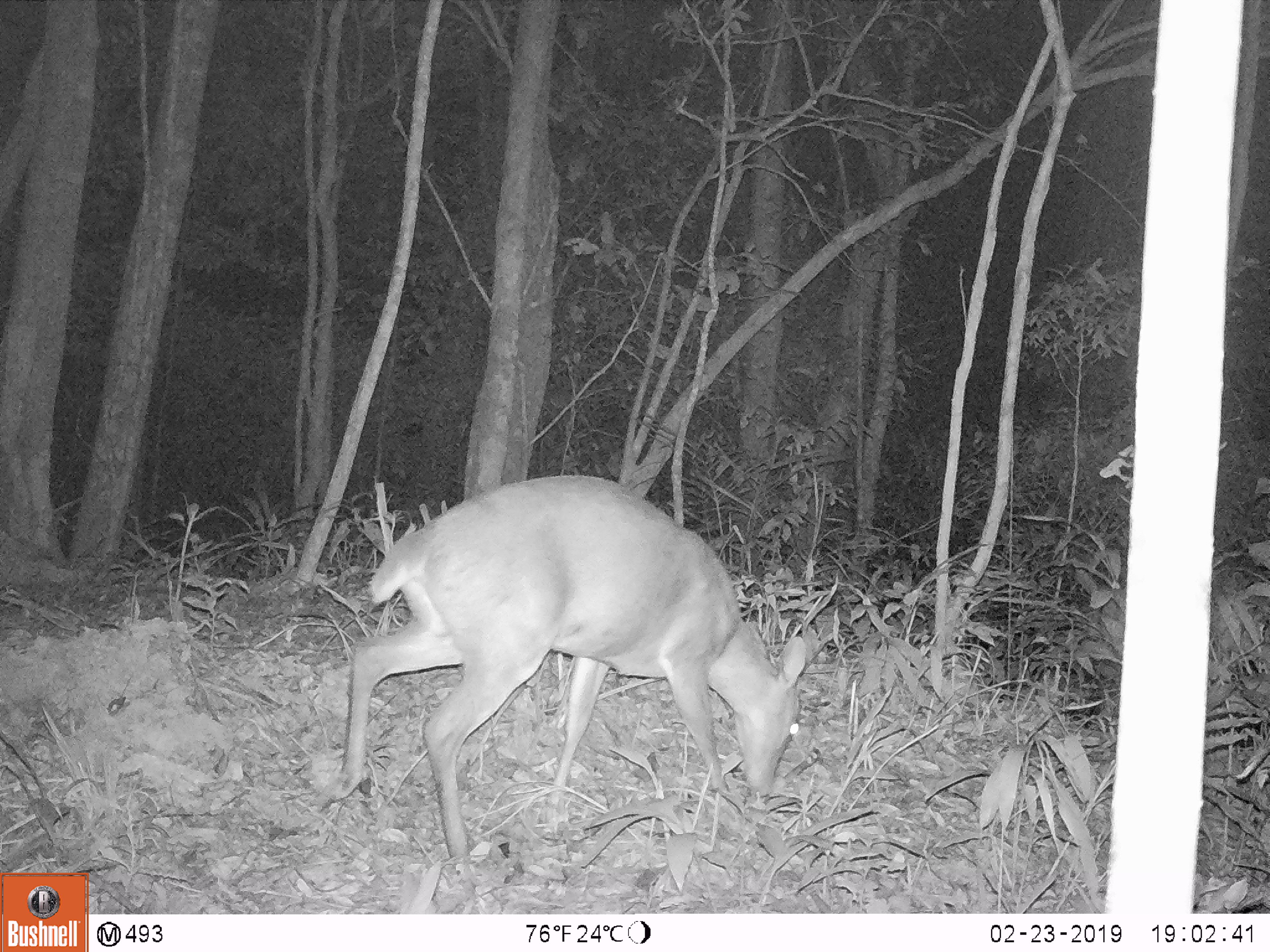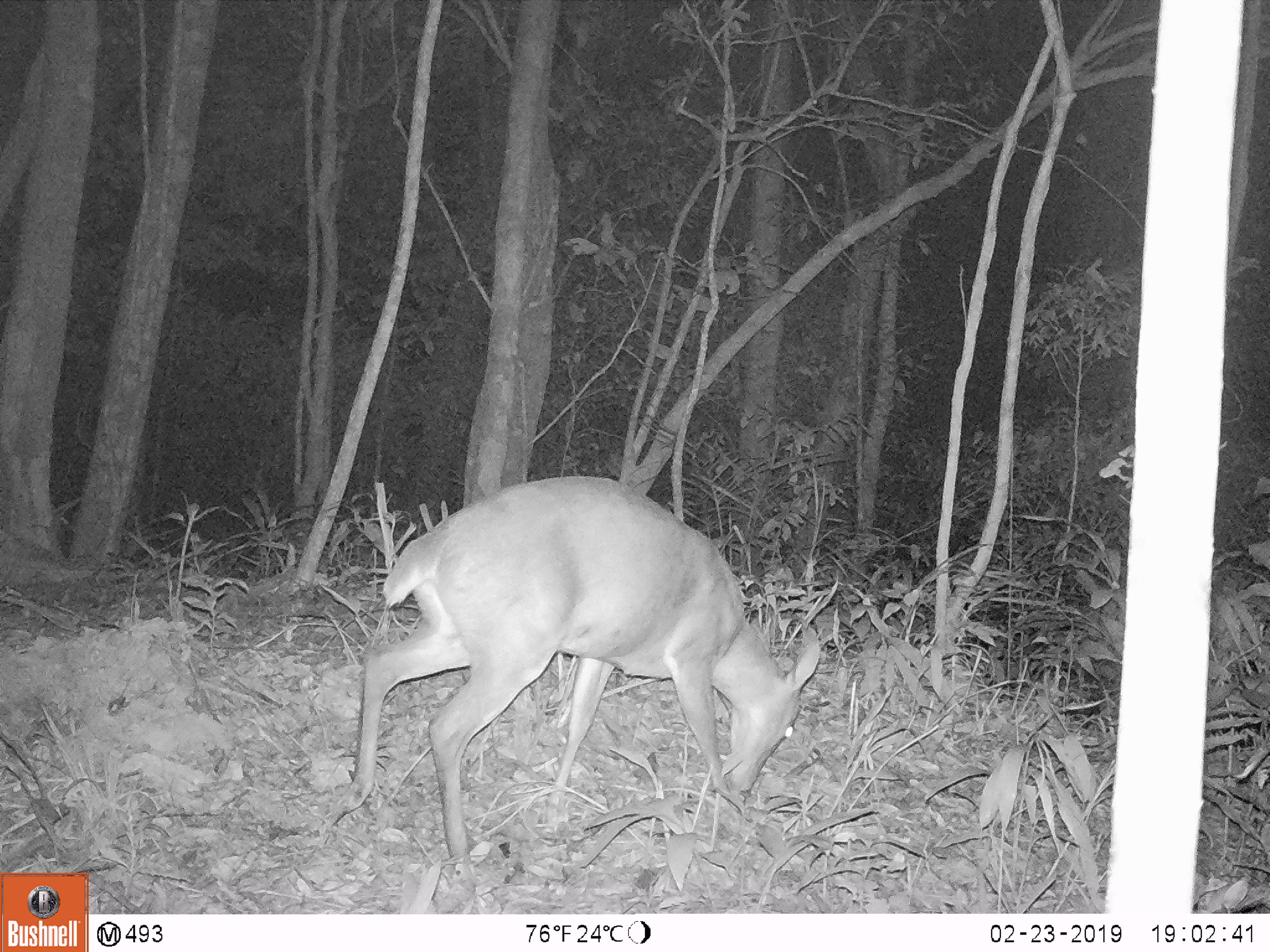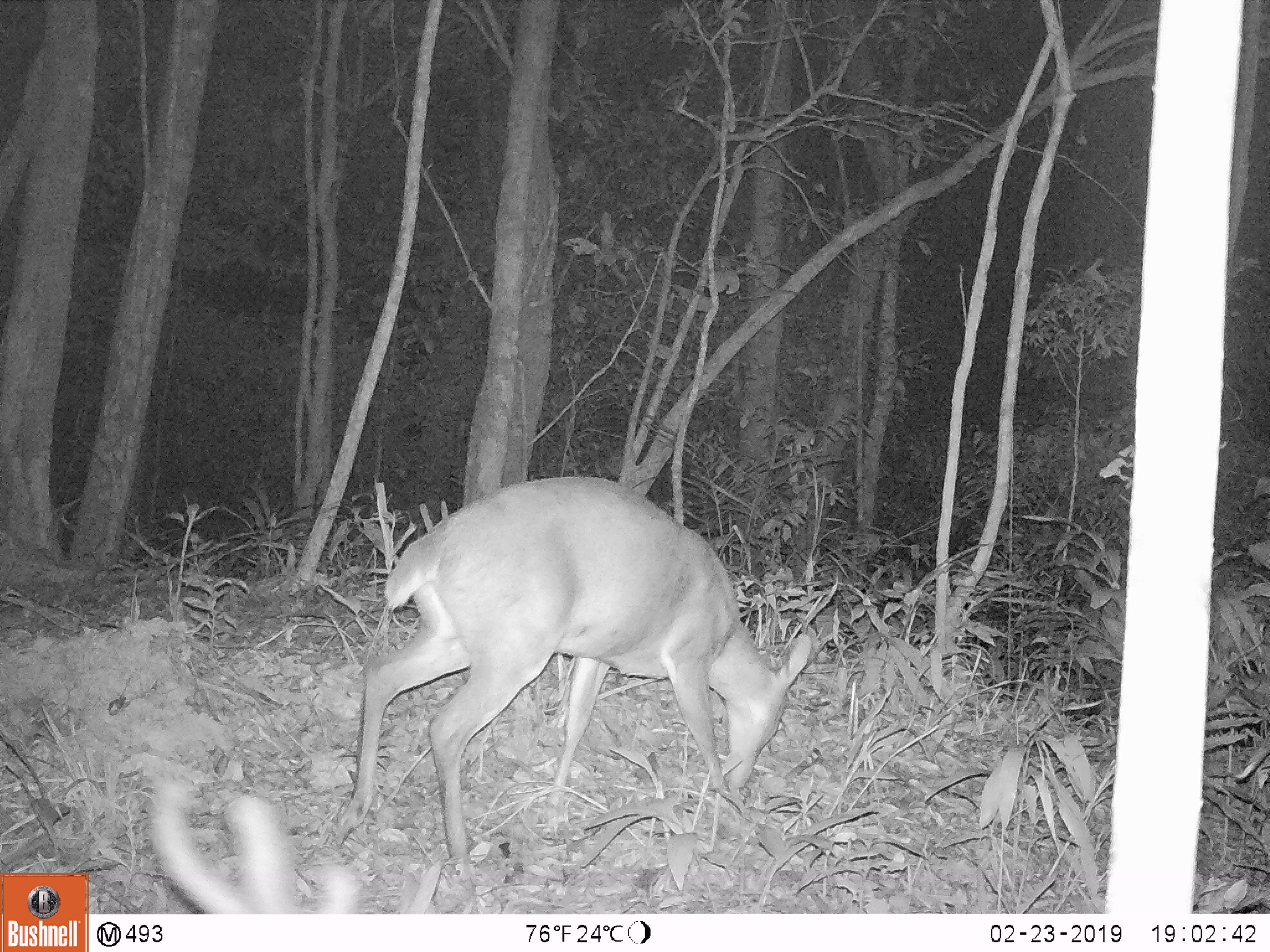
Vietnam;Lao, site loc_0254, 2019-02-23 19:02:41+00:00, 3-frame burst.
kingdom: Animalia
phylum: Chordata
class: Mammalia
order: Artiodactyla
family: Cervidae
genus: Muntiacus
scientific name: Muntiacus vuquangensis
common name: large-antlered muntjac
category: large antlered muntjac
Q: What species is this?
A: Large antlered muntjac (large-antlered muntjac) (Muntiacus vuquangensis).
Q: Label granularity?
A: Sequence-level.